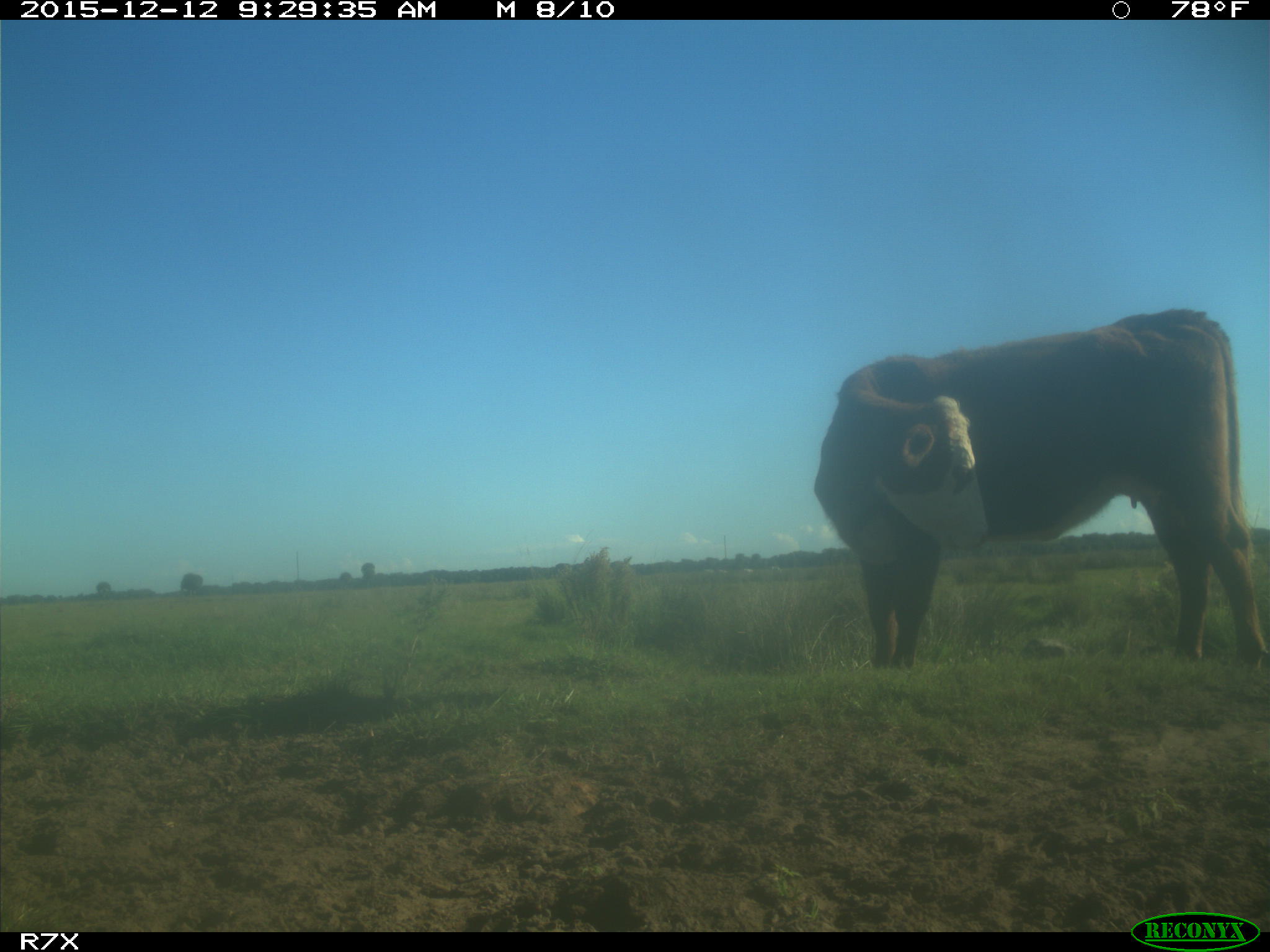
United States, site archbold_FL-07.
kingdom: Animalia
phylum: Chordata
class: Mammalia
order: Artiodactyla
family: Bovidae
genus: Bos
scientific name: Bos taurus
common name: domestic cow